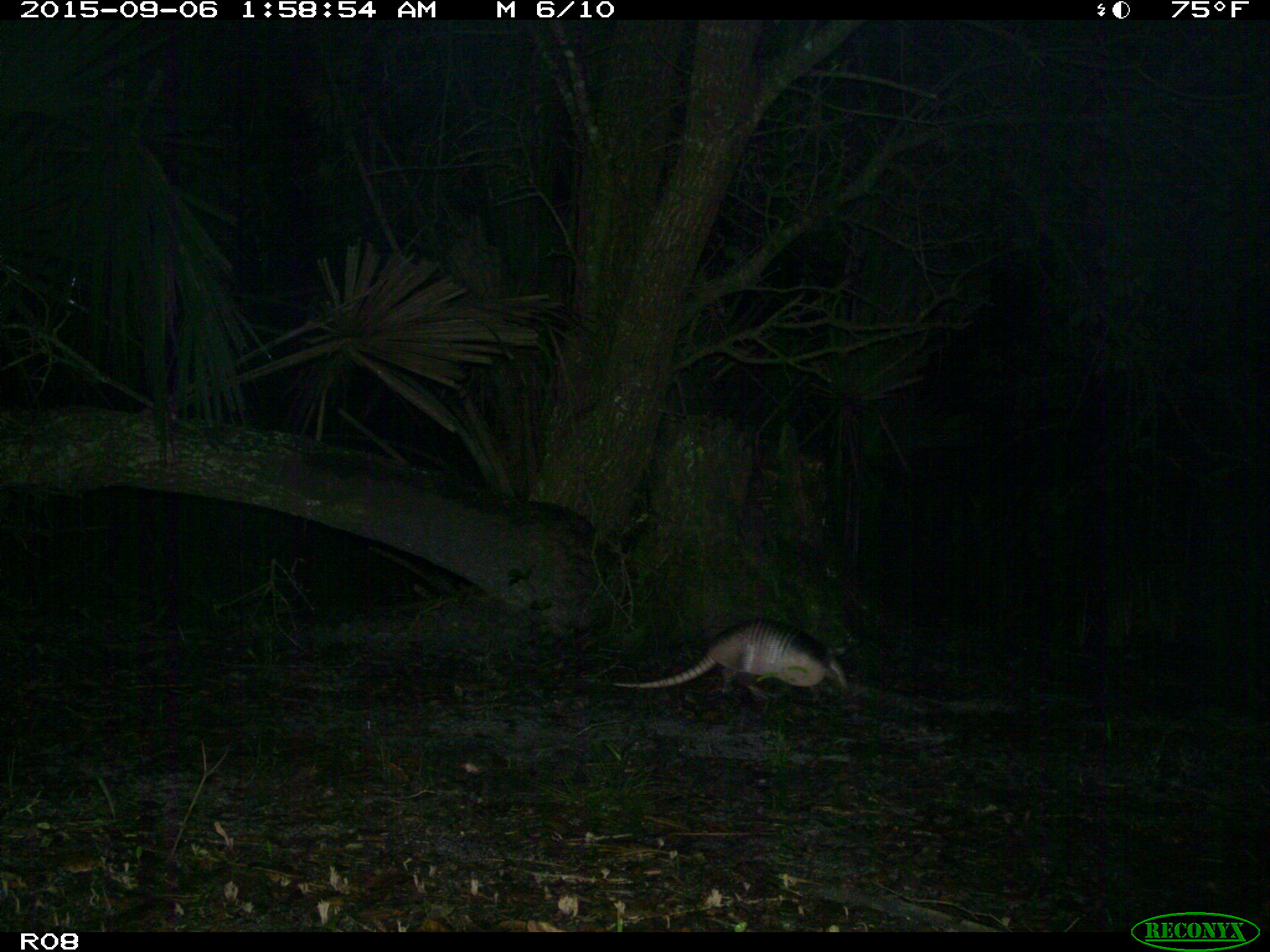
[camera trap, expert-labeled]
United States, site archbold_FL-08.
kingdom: Animalia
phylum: Chordata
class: Mammalia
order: Cingulata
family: Dasypodidae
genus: Dasypus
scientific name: Dasypus novemcinctus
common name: nine-banded armadillo